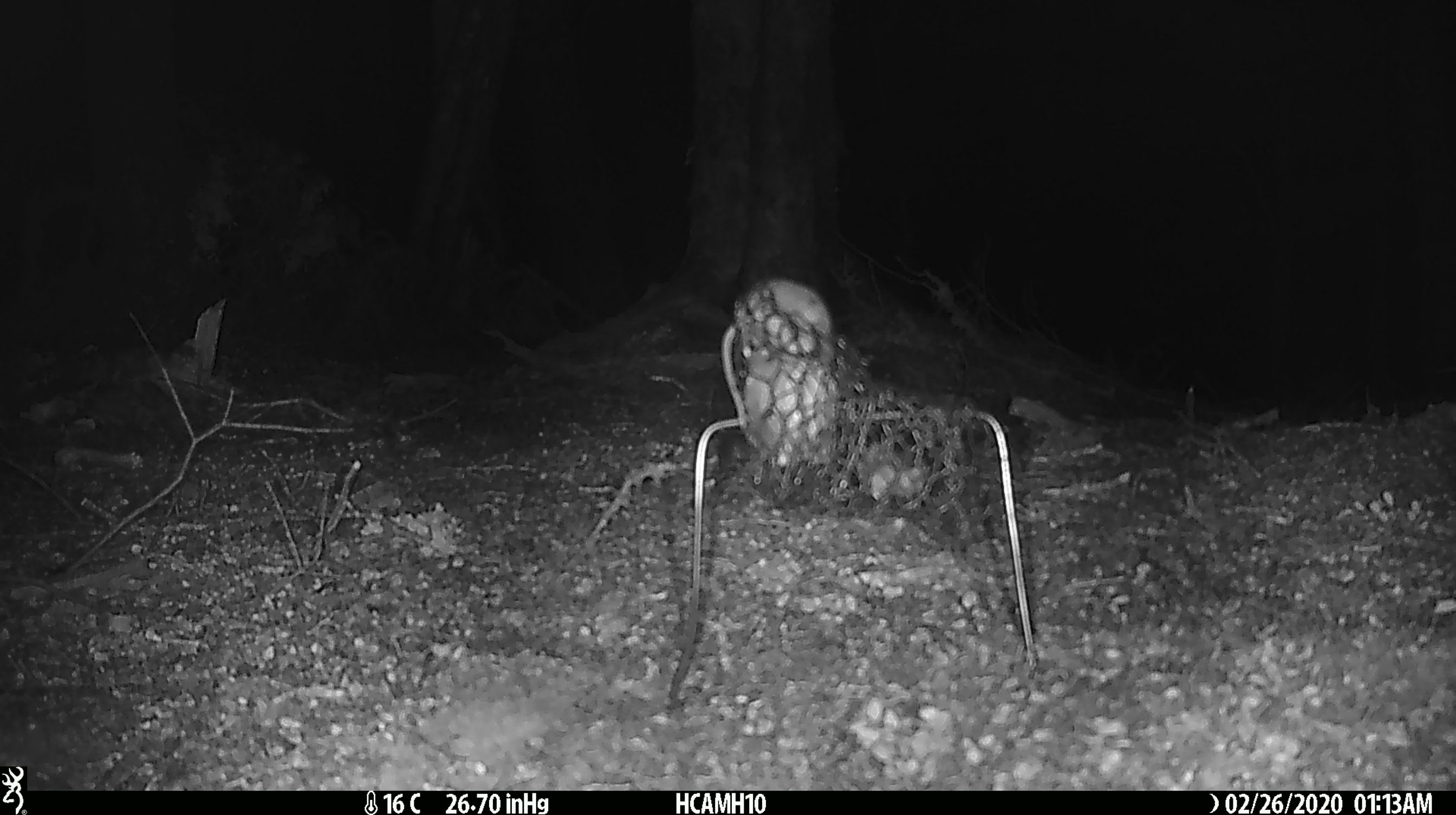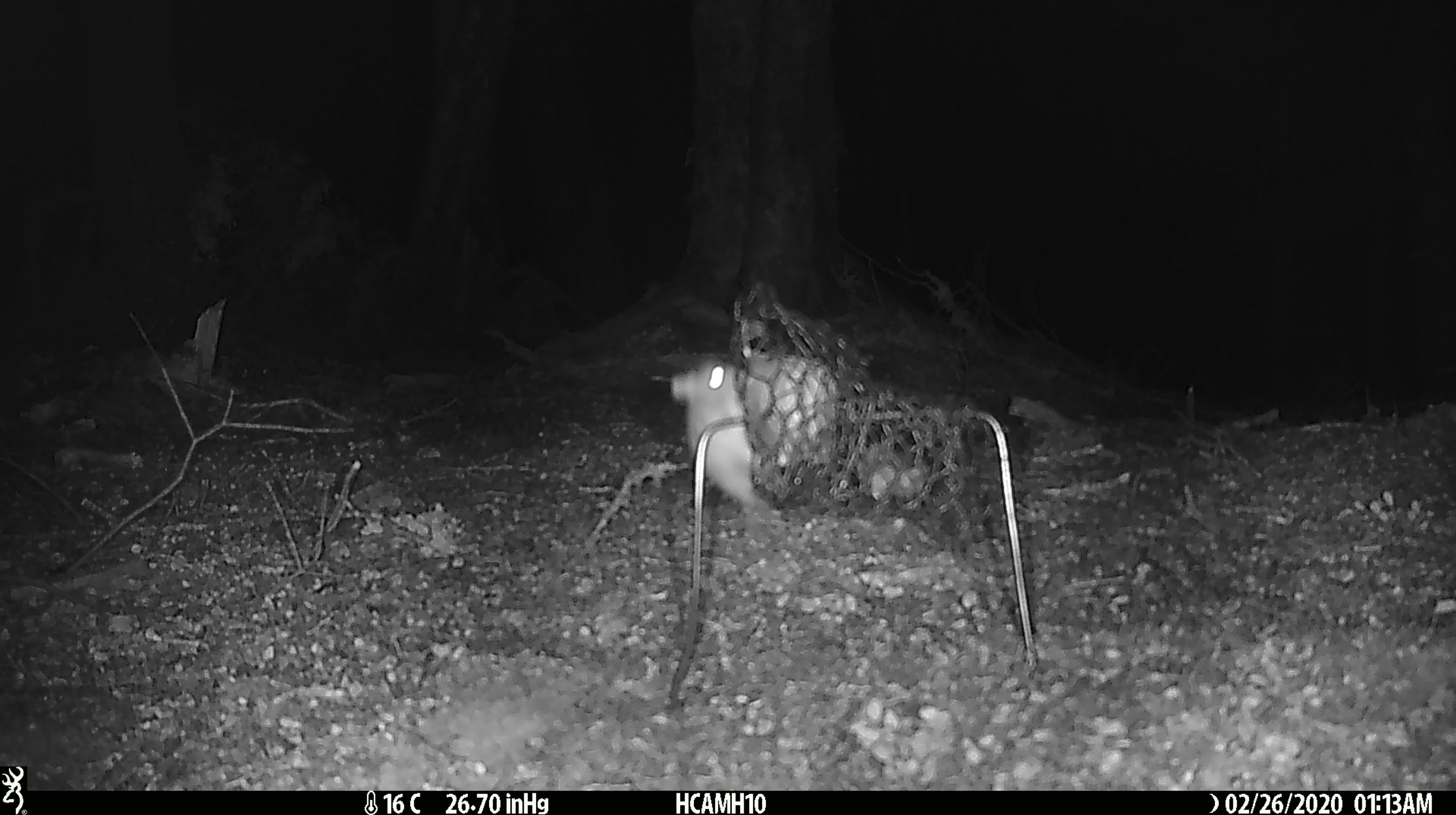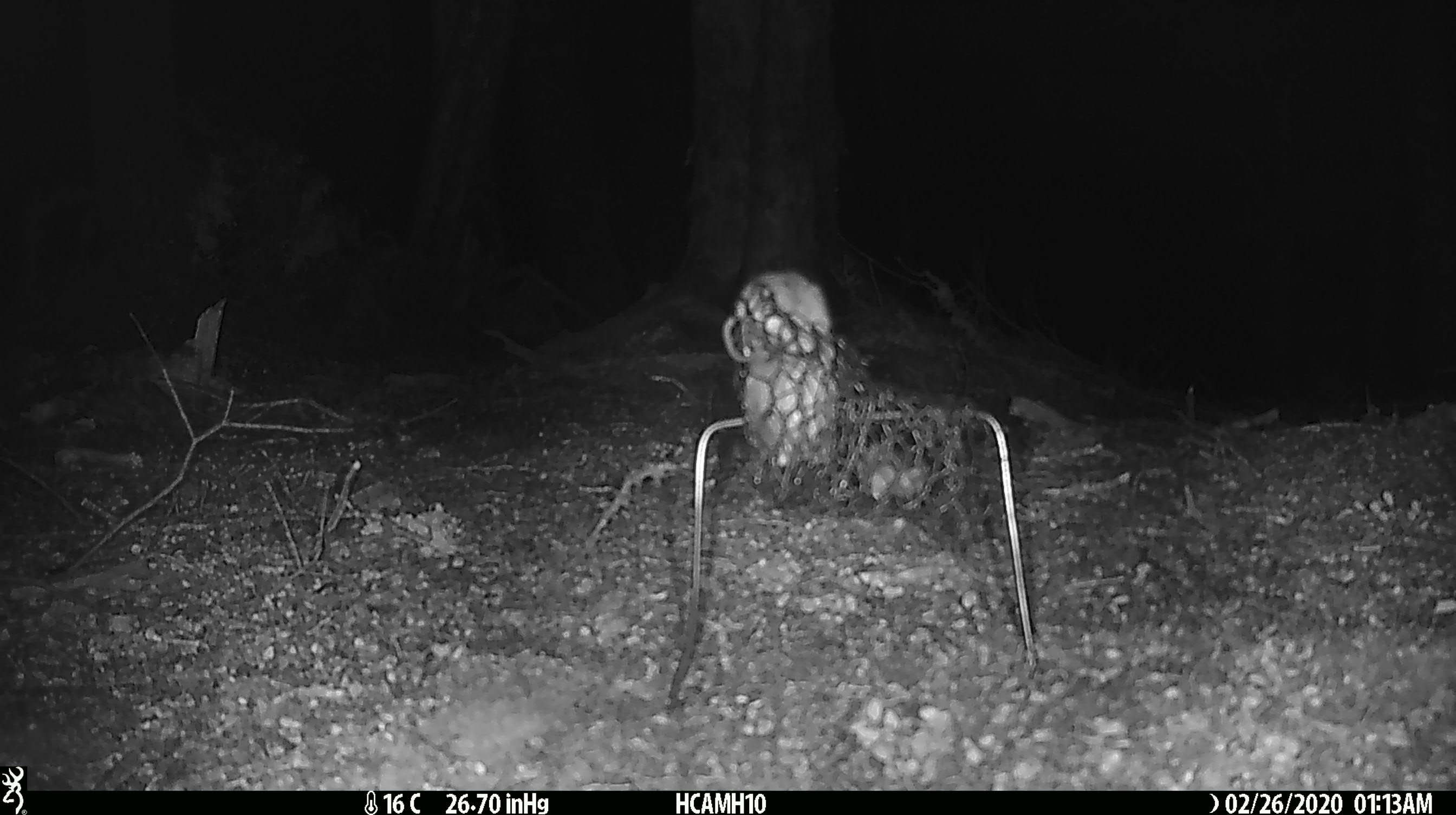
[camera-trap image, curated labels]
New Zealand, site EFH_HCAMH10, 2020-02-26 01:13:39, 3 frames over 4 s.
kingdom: Animalia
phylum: Chordata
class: Mammalia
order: Rodentia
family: Muridae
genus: Mus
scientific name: Mus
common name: mouse